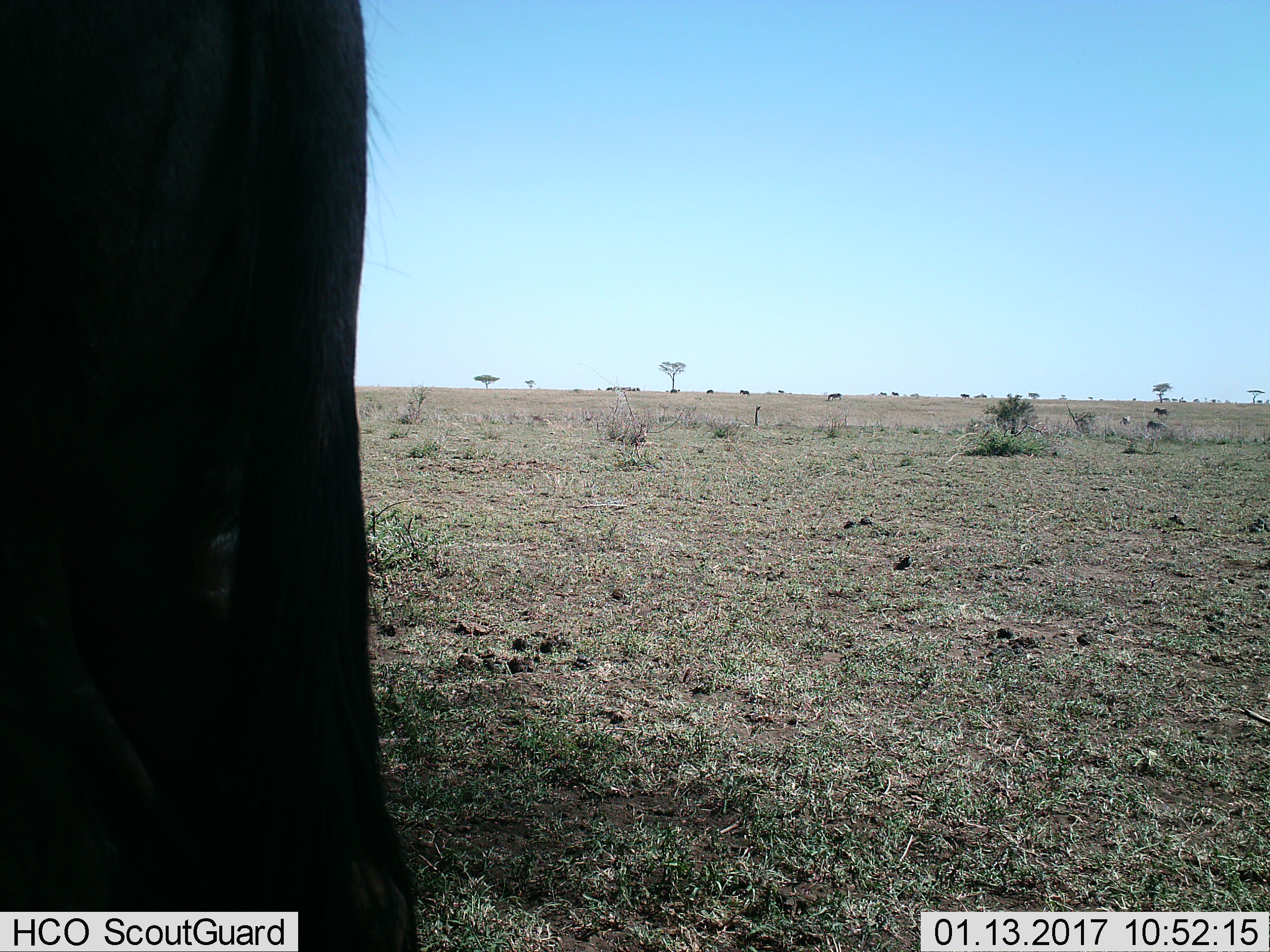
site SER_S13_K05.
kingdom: Animalia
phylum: Chordata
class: Mammalia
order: Artiodactyla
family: Bovidae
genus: Connochaetes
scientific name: Connochaetes taurinus taurinus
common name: blue wildebeest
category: wildebeestblue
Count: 1.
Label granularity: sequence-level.